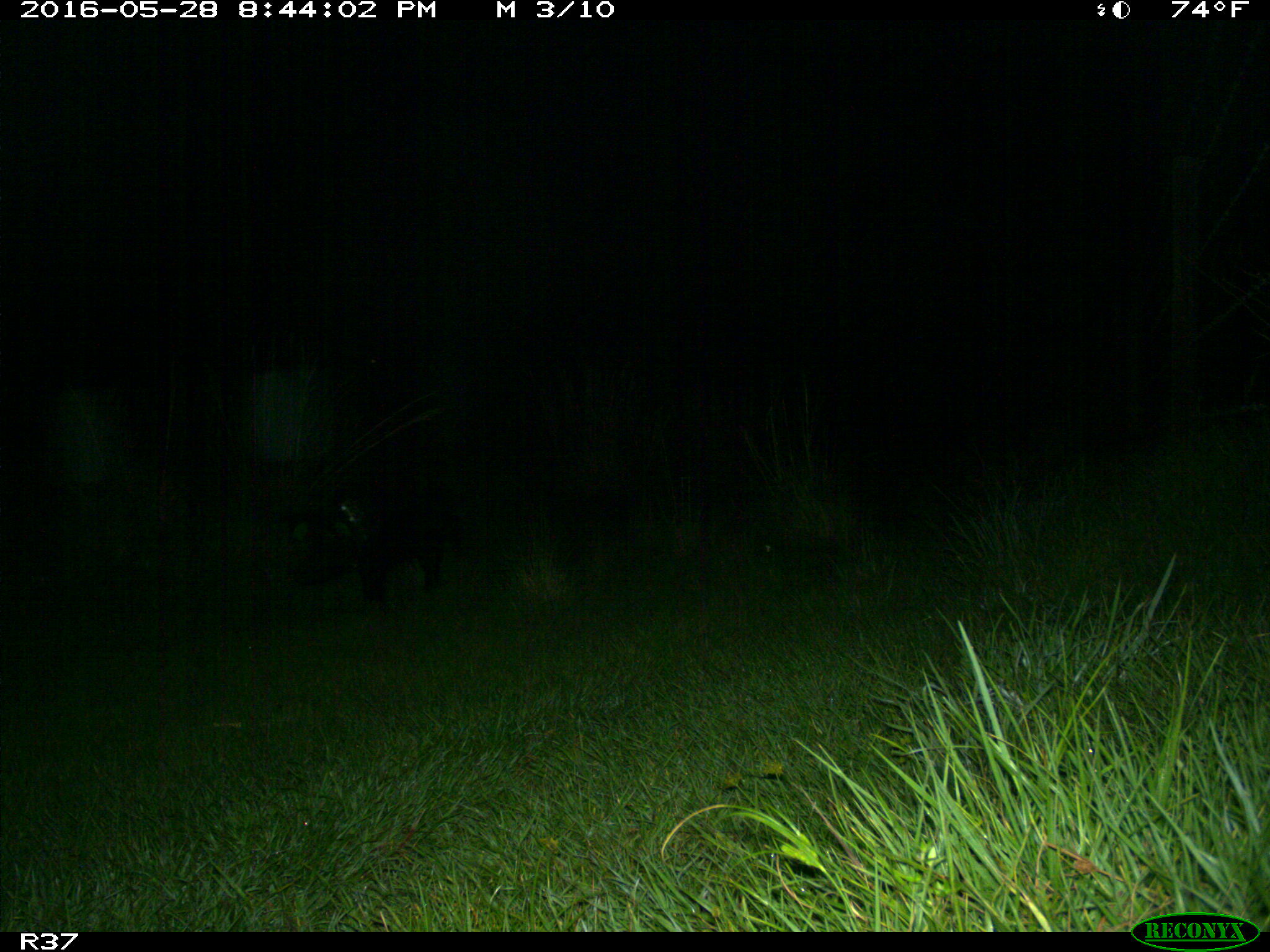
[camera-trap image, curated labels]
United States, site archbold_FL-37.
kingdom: Animalia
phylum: Chordata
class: Mammalia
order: Artiodactyla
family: Suidae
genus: Sus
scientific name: Sus scrofa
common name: wild boar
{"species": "Sus scrofa (wild boar)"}